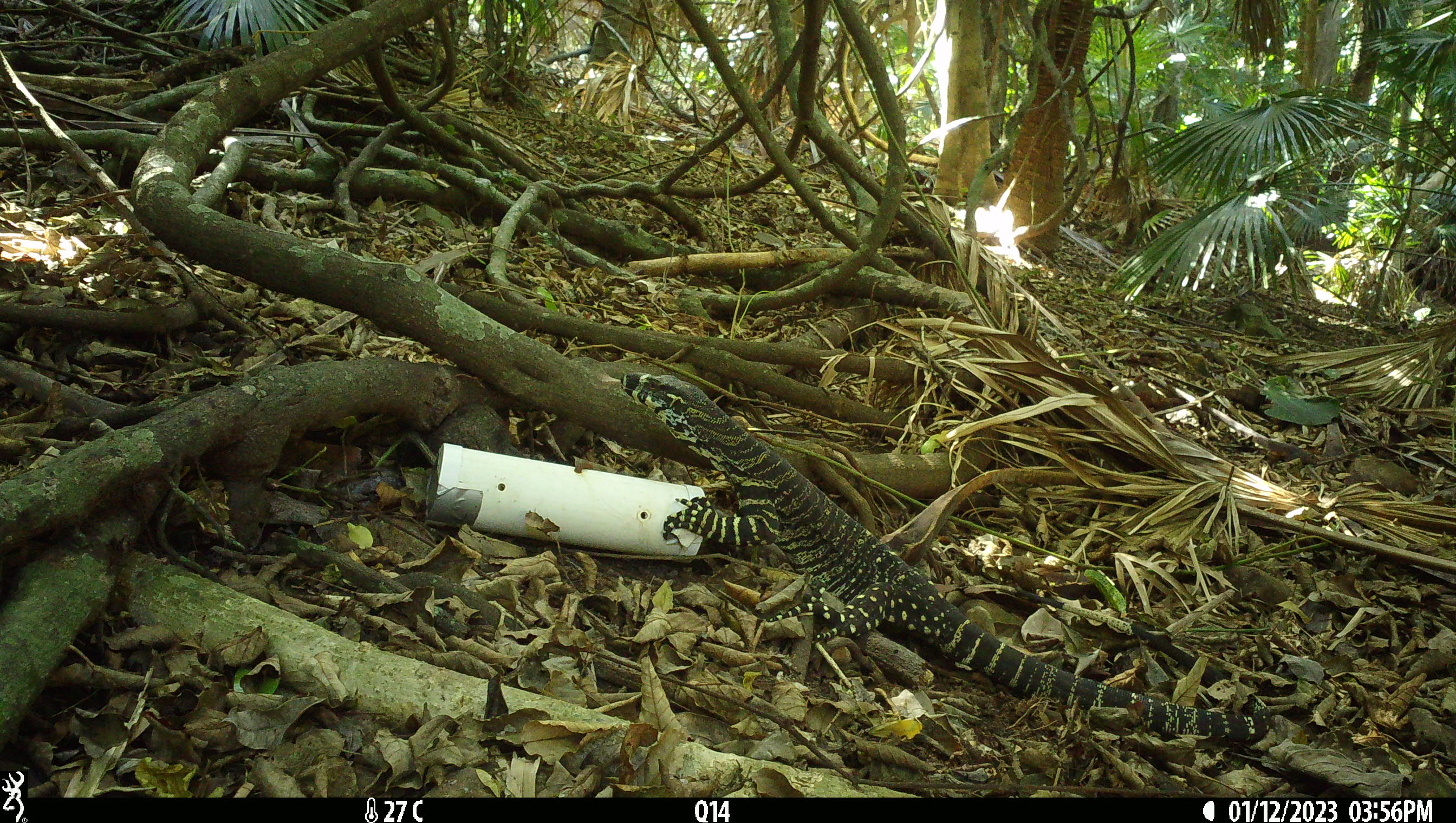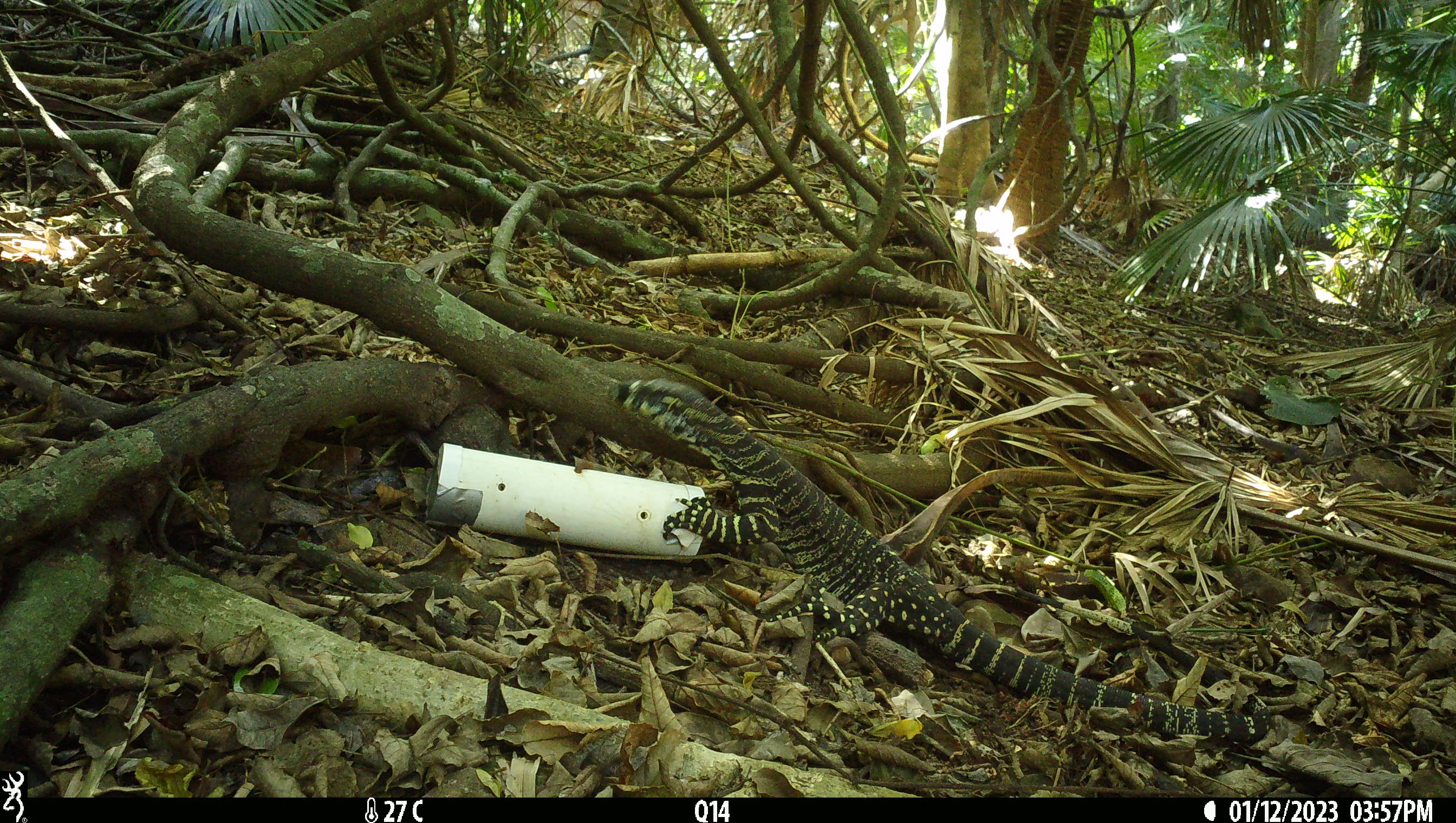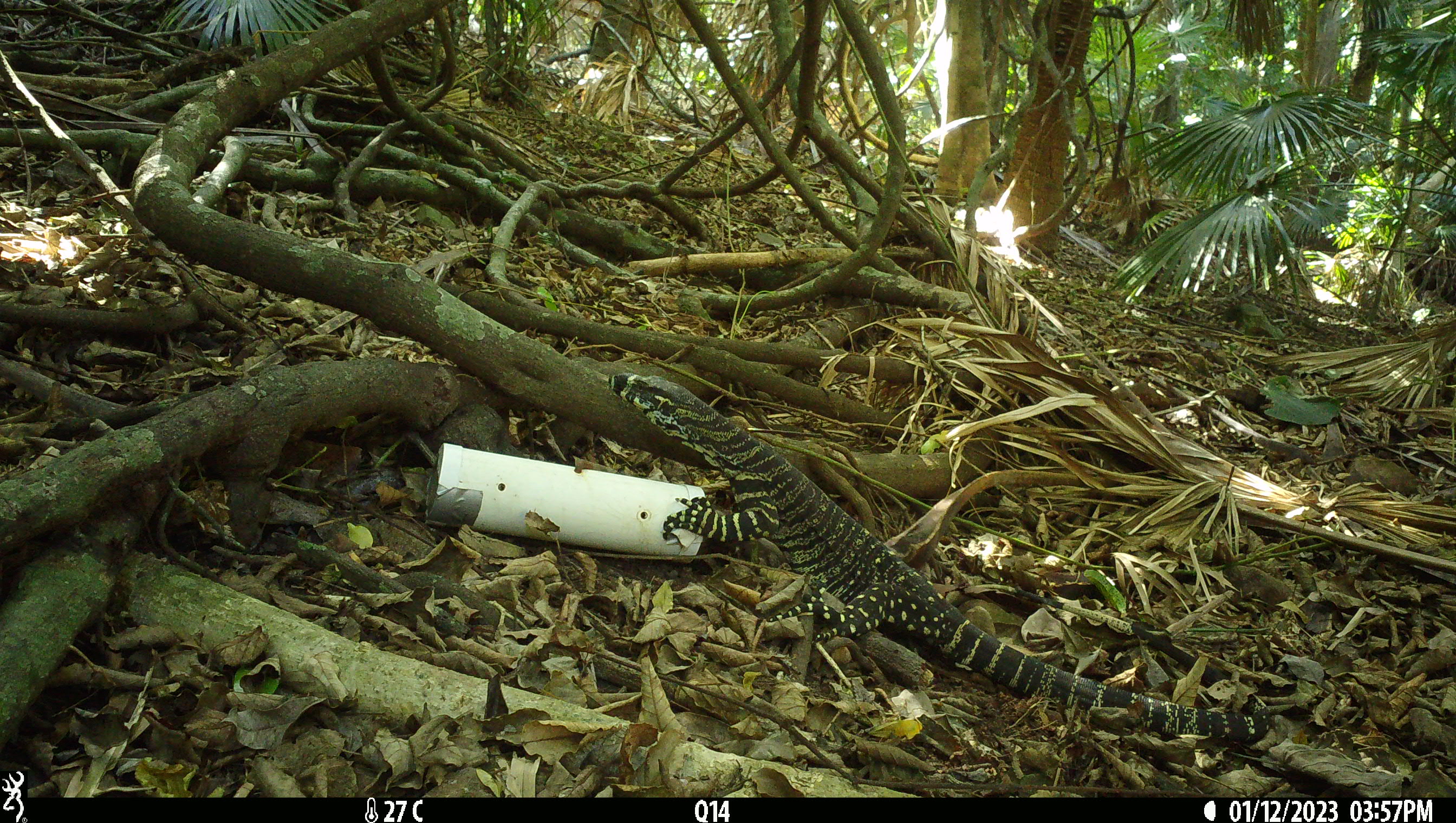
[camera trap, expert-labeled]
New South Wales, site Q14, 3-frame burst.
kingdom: Animalia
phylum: Chordata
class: Reptilia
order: Squamata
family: Varanidae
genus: Varanus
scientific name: Varanus varius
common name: lace monitor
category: goanna